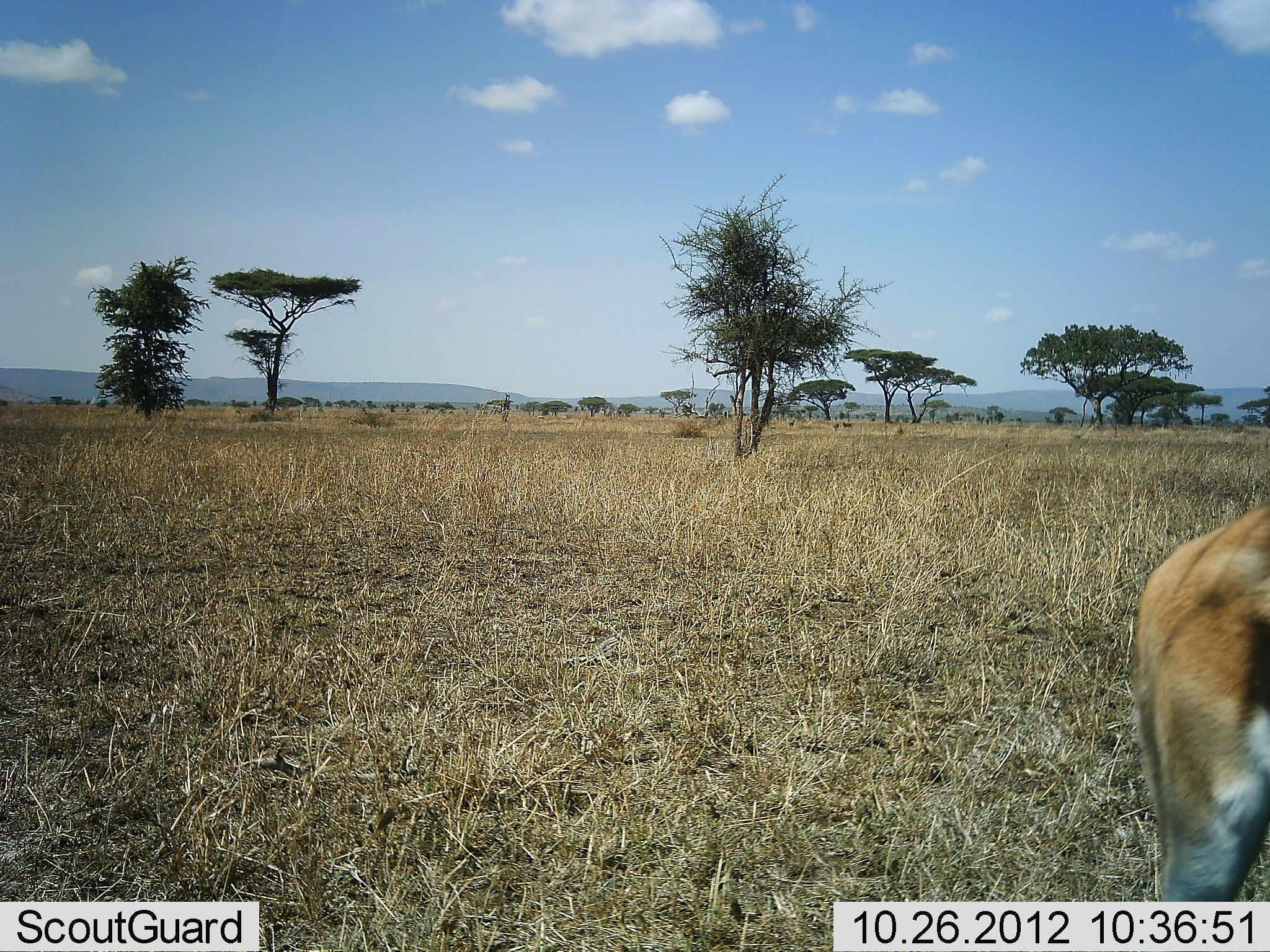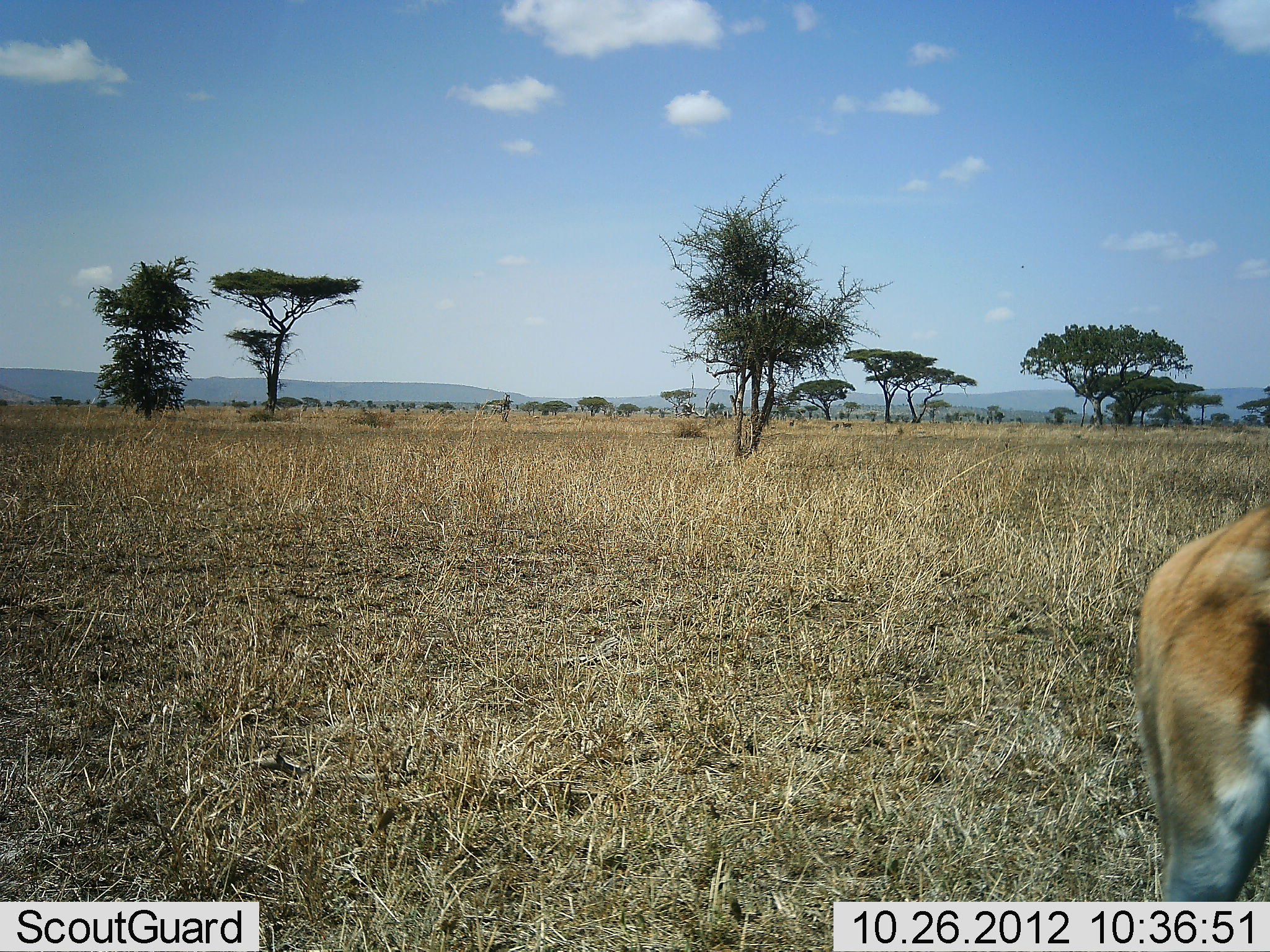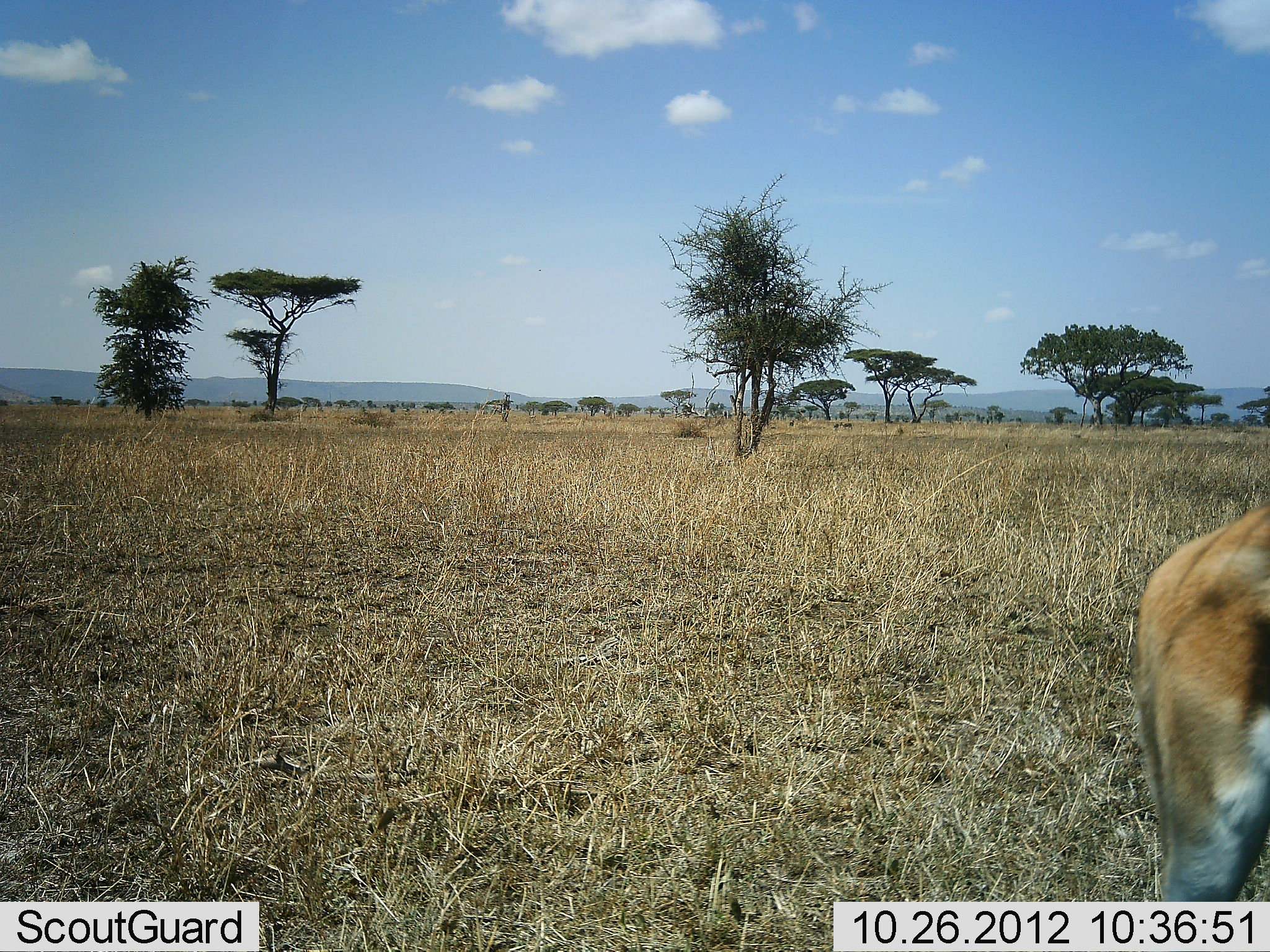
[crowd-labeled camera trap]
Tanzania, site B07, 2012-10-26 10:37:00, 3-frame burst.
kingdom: Animalia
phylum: Chordata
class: Mammalia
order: Artiodactyla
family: Bovidae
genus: Eudorcas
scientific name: Eudorcas thomsonii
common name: thomson's gazelle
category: gazellethomsons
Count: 1.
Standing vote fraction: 100%.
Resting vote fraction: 0%.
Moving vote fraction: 0%.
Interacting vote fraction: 0%.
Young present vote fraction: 0%.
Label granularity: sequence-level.